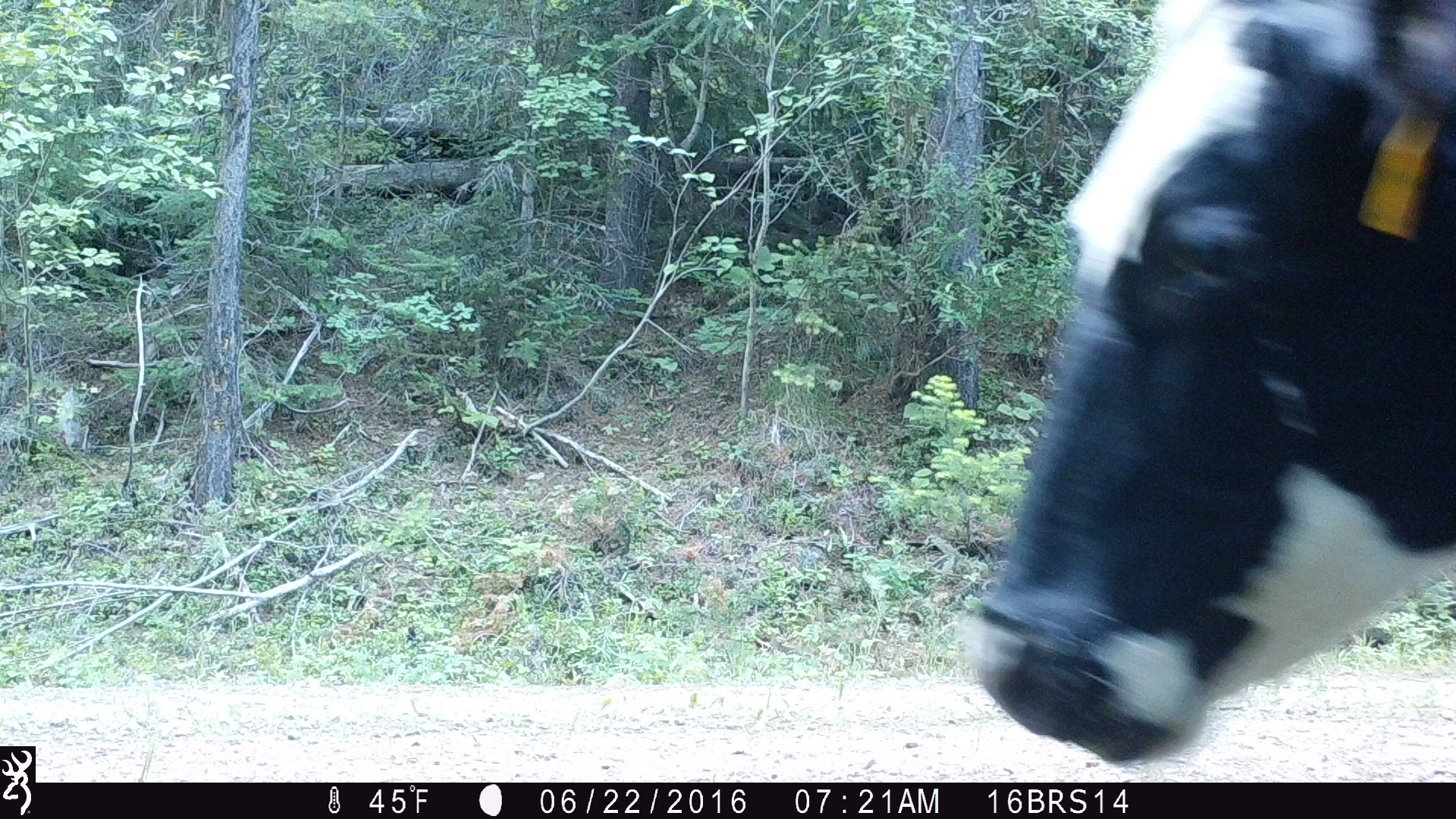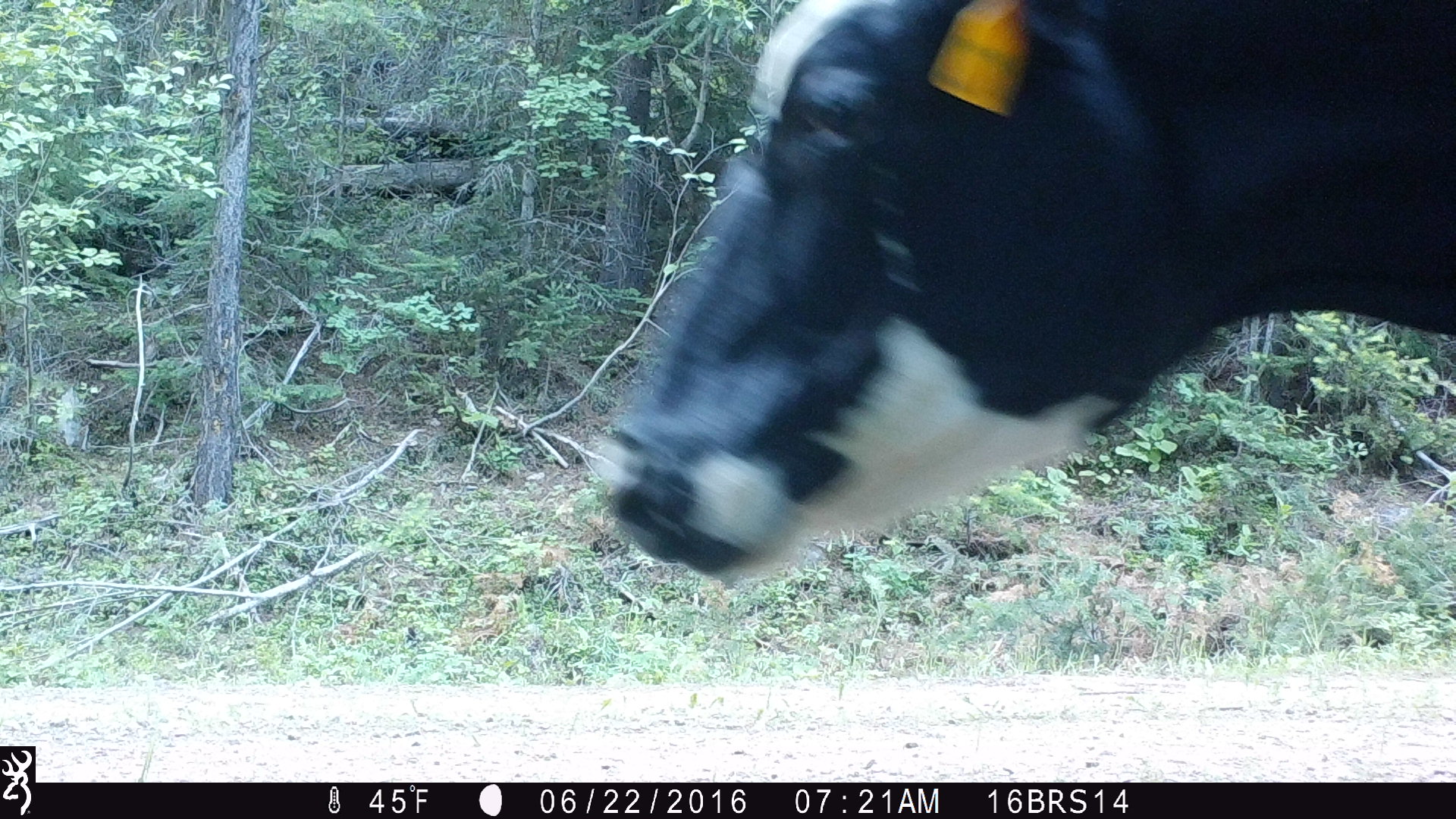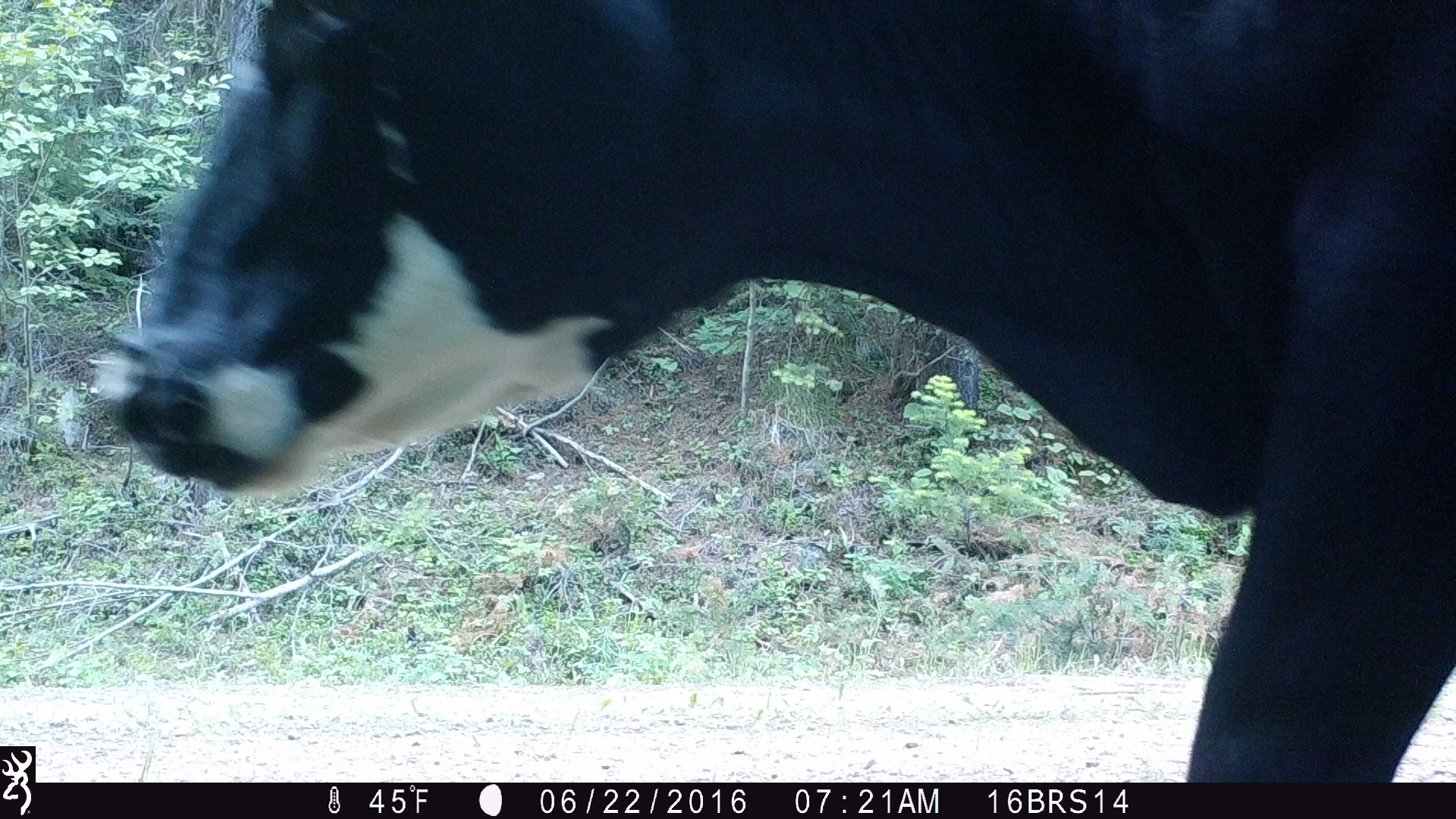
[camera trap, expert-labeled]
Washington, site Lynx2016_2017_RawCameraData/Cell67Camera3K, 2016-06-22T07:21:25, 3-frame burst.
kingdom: Animalia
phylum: Chordata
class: Mammalia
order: Artiodactyla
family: Bovidae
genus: Bos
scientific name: Bos taurus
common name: domestic cattle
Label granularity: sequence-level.